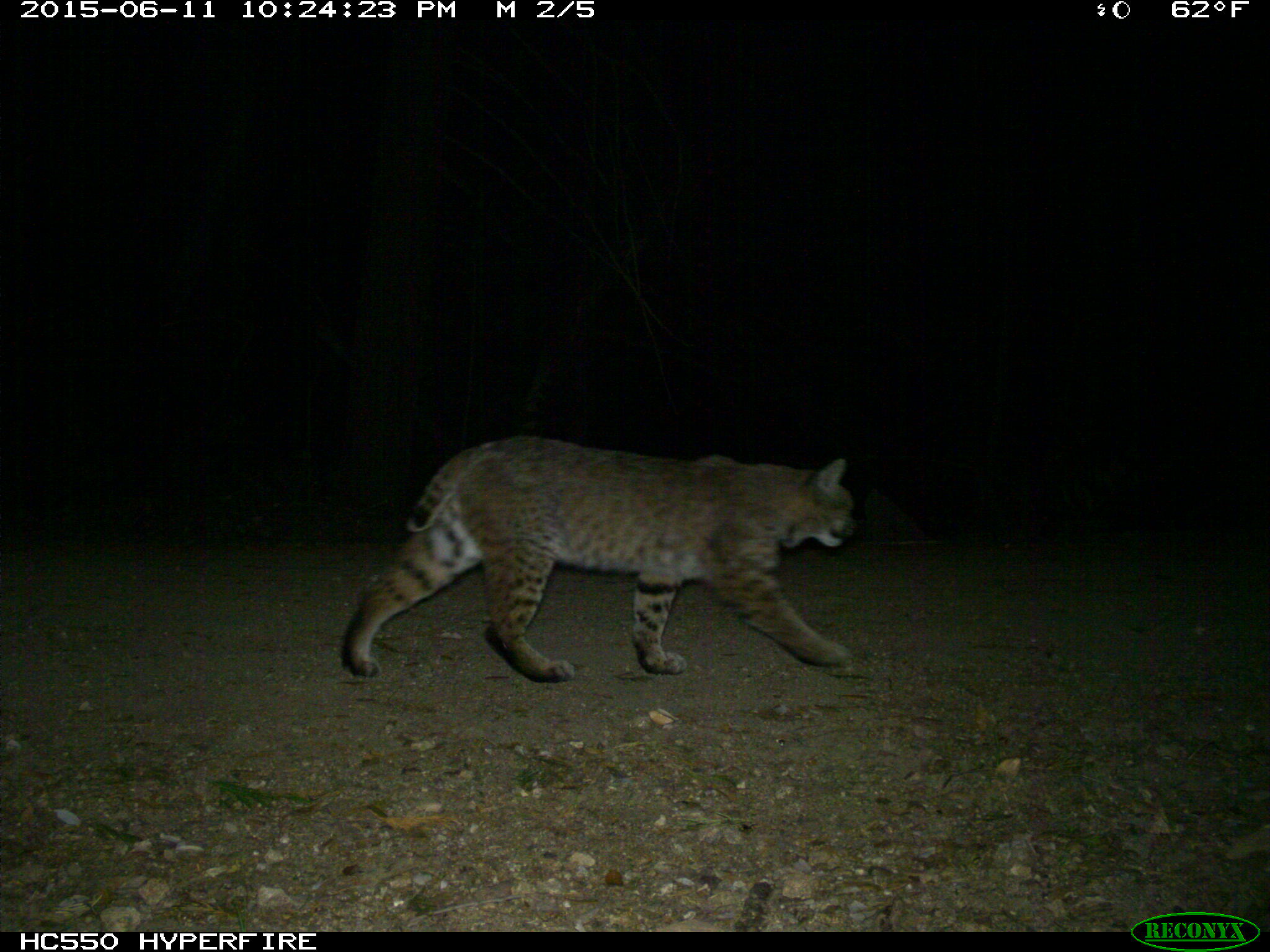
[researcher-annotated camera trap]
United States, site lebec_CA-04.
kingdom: Animalia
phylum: Chordata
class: Mammalia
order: Carnivora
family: Felidae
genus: Lynx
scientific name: Lynx rufus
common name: bobcat